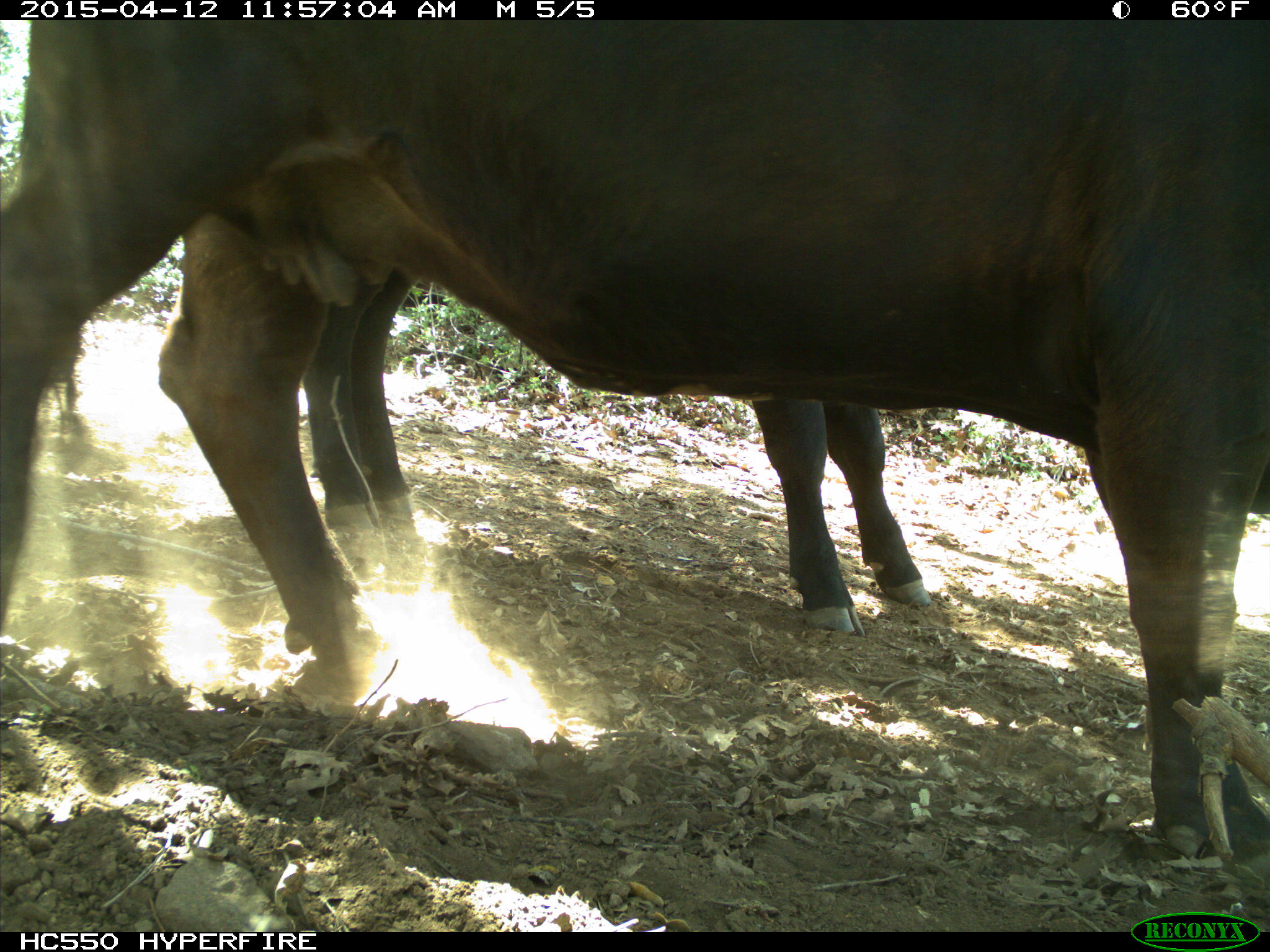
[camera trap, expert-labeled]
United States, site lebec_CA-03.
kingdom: Animalia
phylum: Chordata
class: Mammalia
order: Artiodactyla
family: Bovidae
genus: Bos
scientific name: Bos taurus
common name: domestic cow